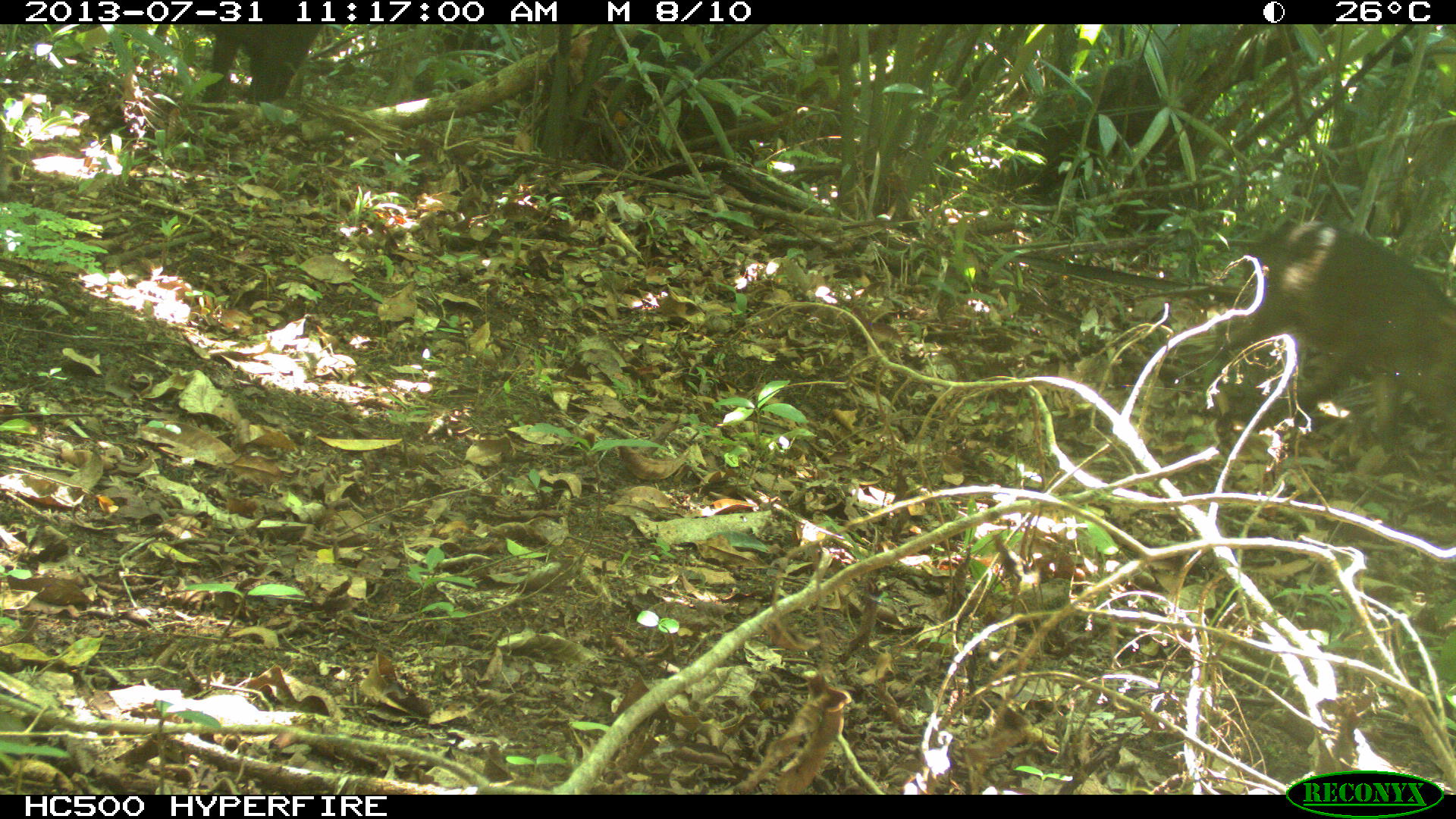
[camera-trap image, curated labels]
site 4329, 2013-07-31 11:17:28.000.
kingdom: Animalia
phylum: Chordata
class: Mammalia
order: Artiodactyla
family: Tayassuidae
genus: Tayassu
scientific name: Tayassu pecari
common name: white-lipped peccary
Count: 5.